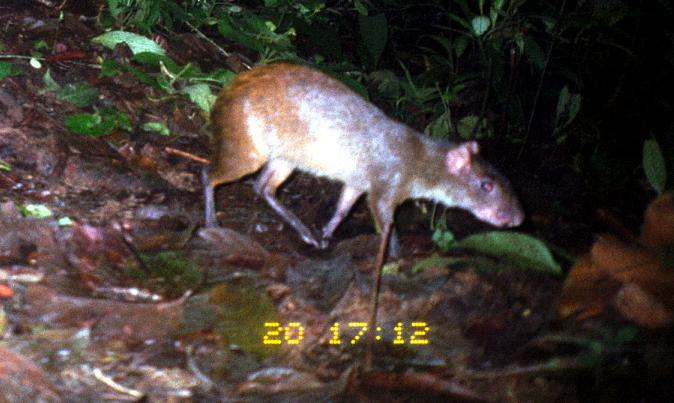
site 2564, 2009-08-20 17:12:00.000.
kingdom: Animalia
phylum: Chordata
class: Mammalia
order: Rodentia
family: Dasyproctidae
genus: Dasyprocta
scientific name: Dasyprocta punctata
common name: central american agouti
Dasyprocta punctata (central american agouti).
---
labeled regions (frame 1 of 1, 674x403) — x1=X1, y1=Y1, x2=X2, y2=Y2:
dasyprocta punctata: x1=201, y1=64, x2=527, y2=260